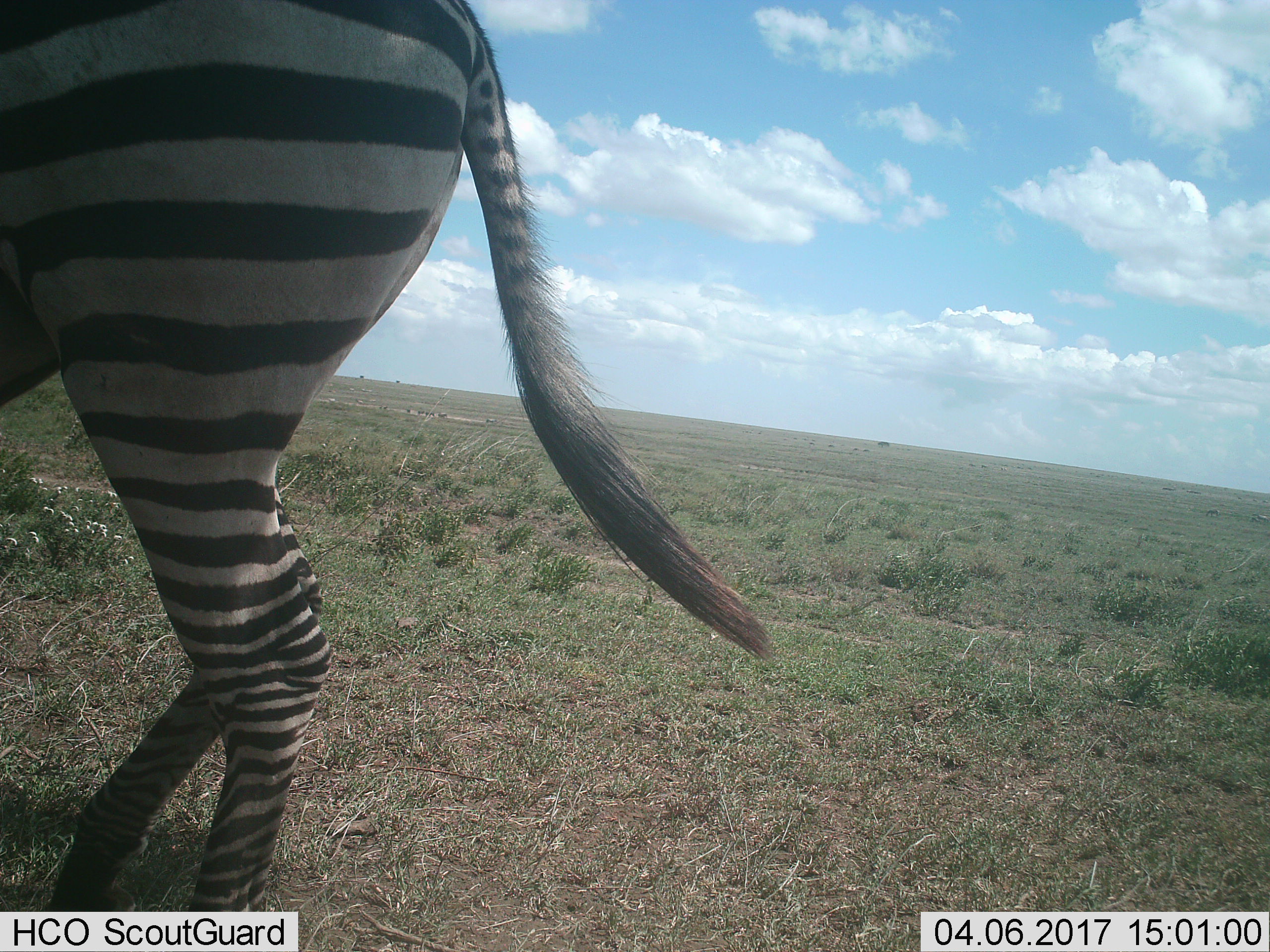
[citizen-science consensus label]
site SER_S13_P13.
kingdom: Animalia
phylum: Chordata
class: Mammalia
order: Perissodactyla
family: Equidae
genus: Equus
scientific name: Equus quagga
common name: plains zebra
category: zebraplains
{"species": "zebraplains (plains zebra) (Equus quagga)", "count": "1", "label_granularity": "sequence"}